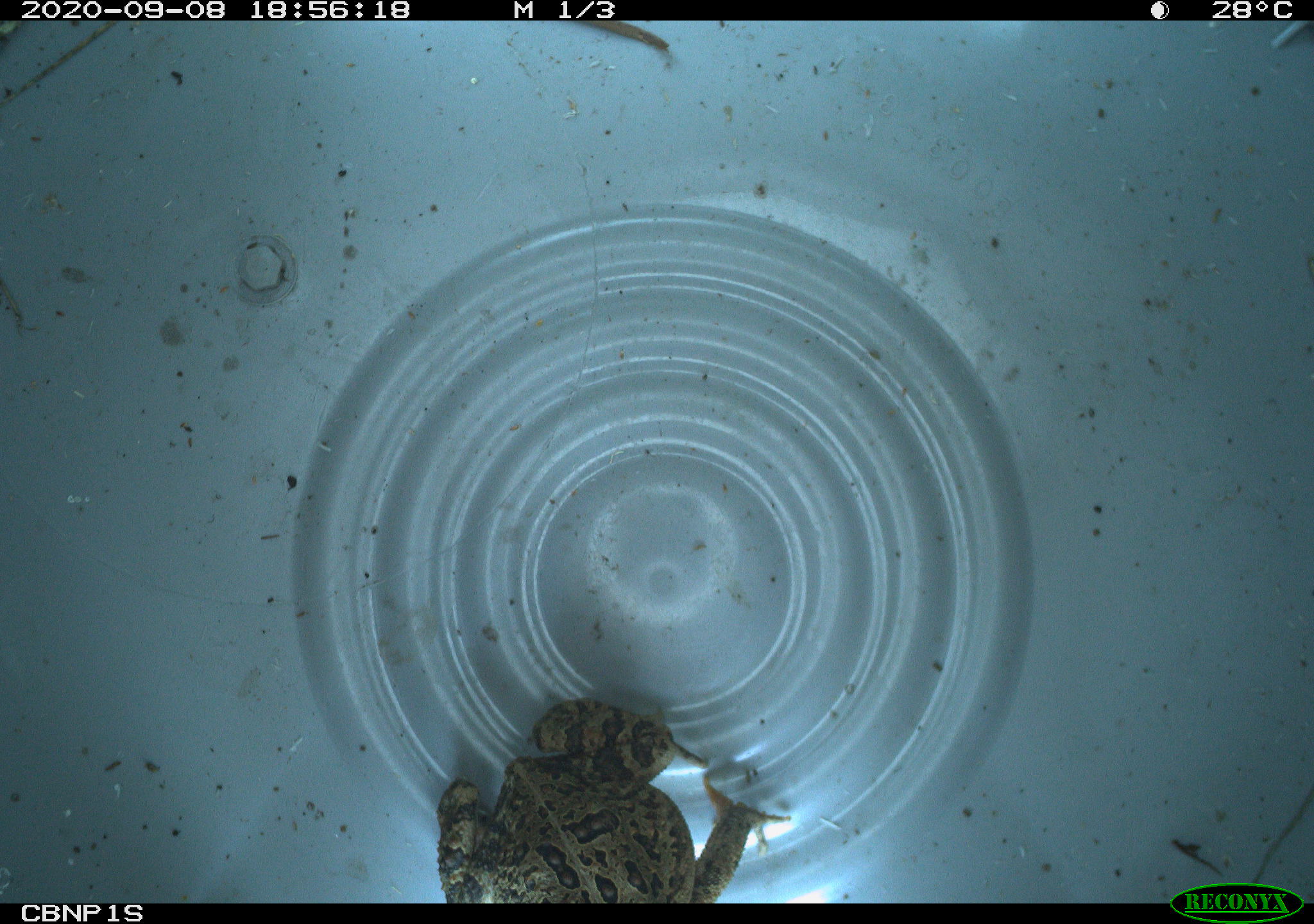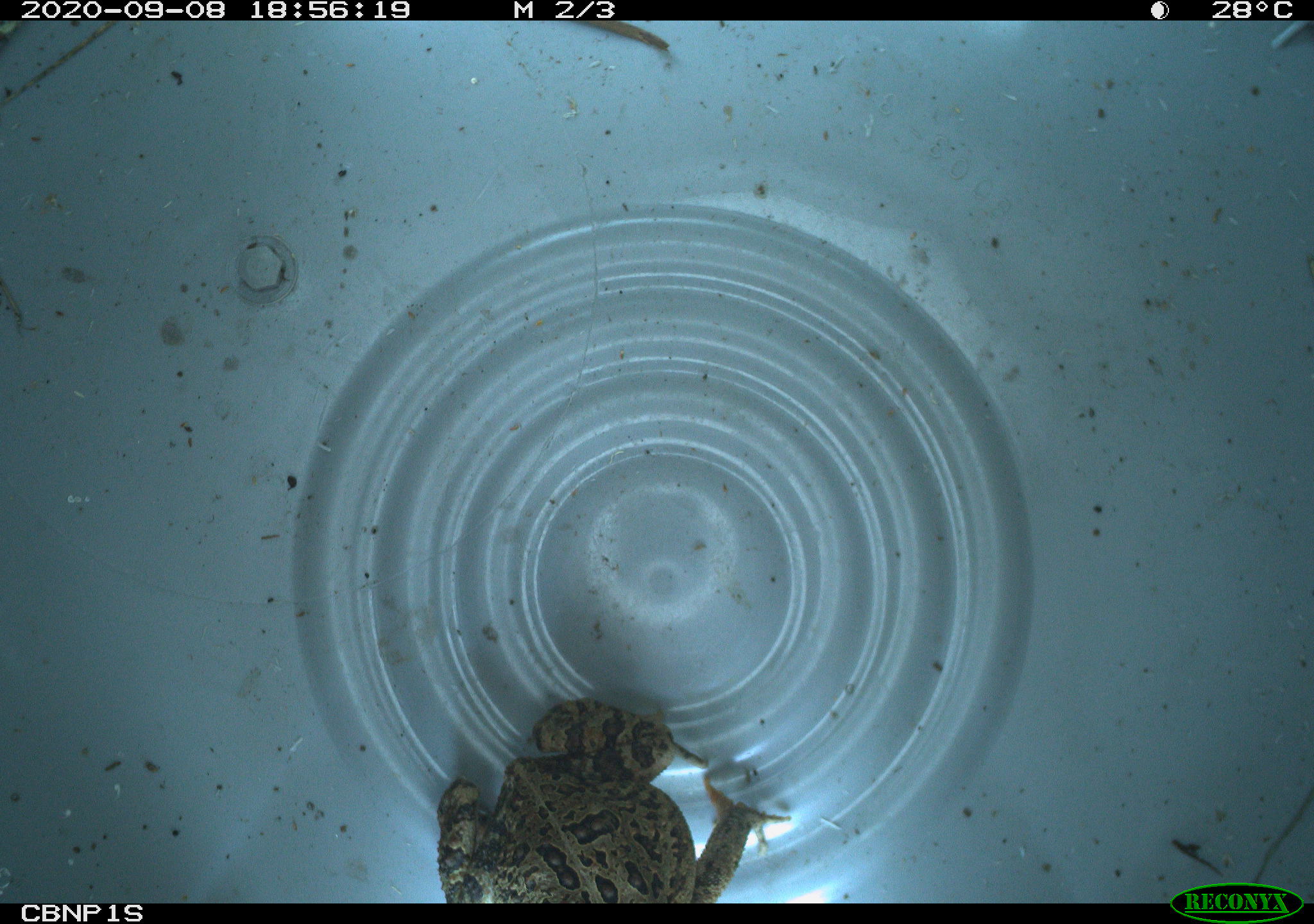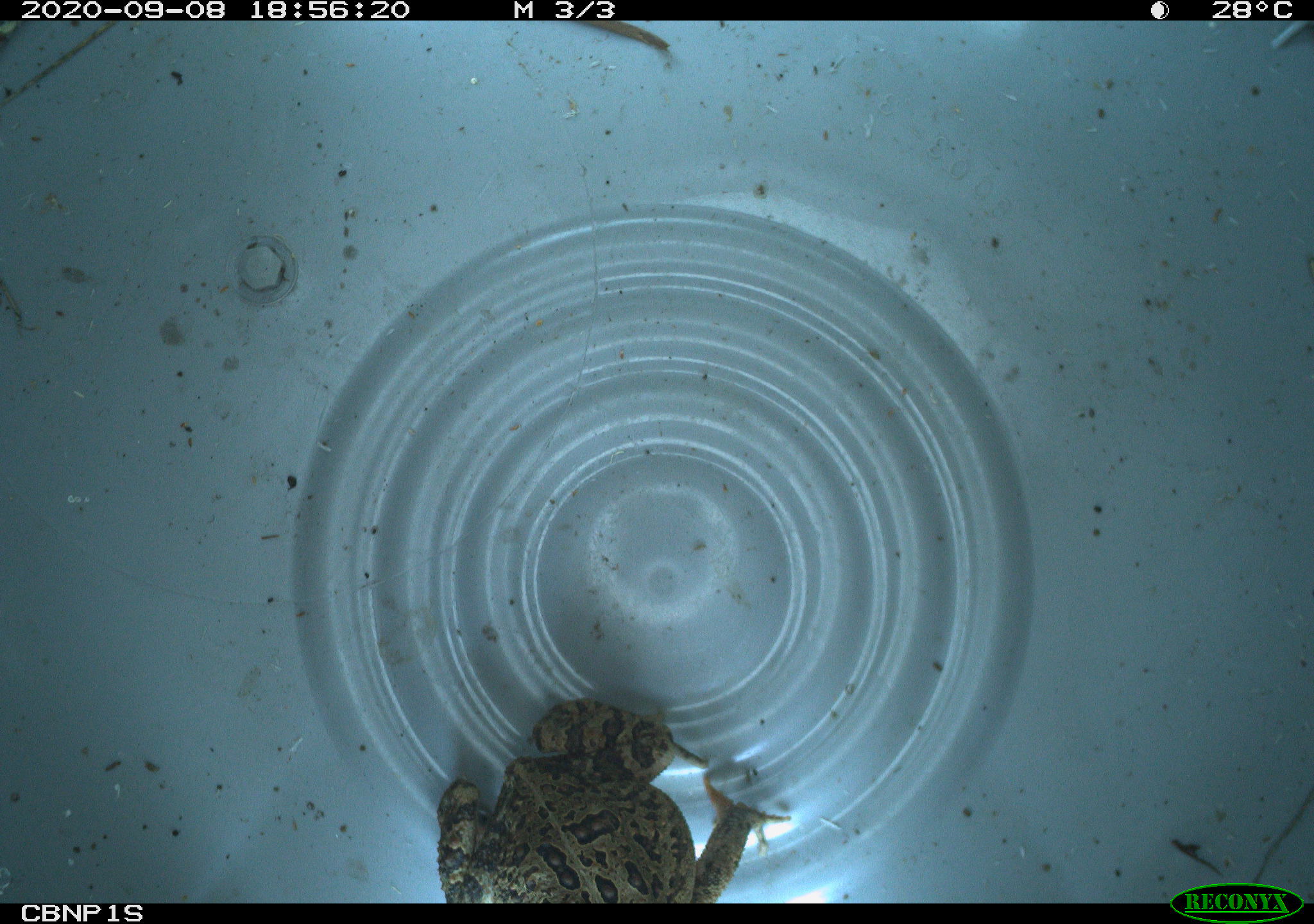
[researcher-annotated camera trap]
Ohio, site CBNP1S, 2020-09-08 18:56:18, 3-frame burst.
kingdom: Animalia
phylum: Chordata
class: Amphibia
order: Anura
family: Bufonidae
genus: Anaxyrus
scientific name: Anaxyrus americanus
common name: american toad